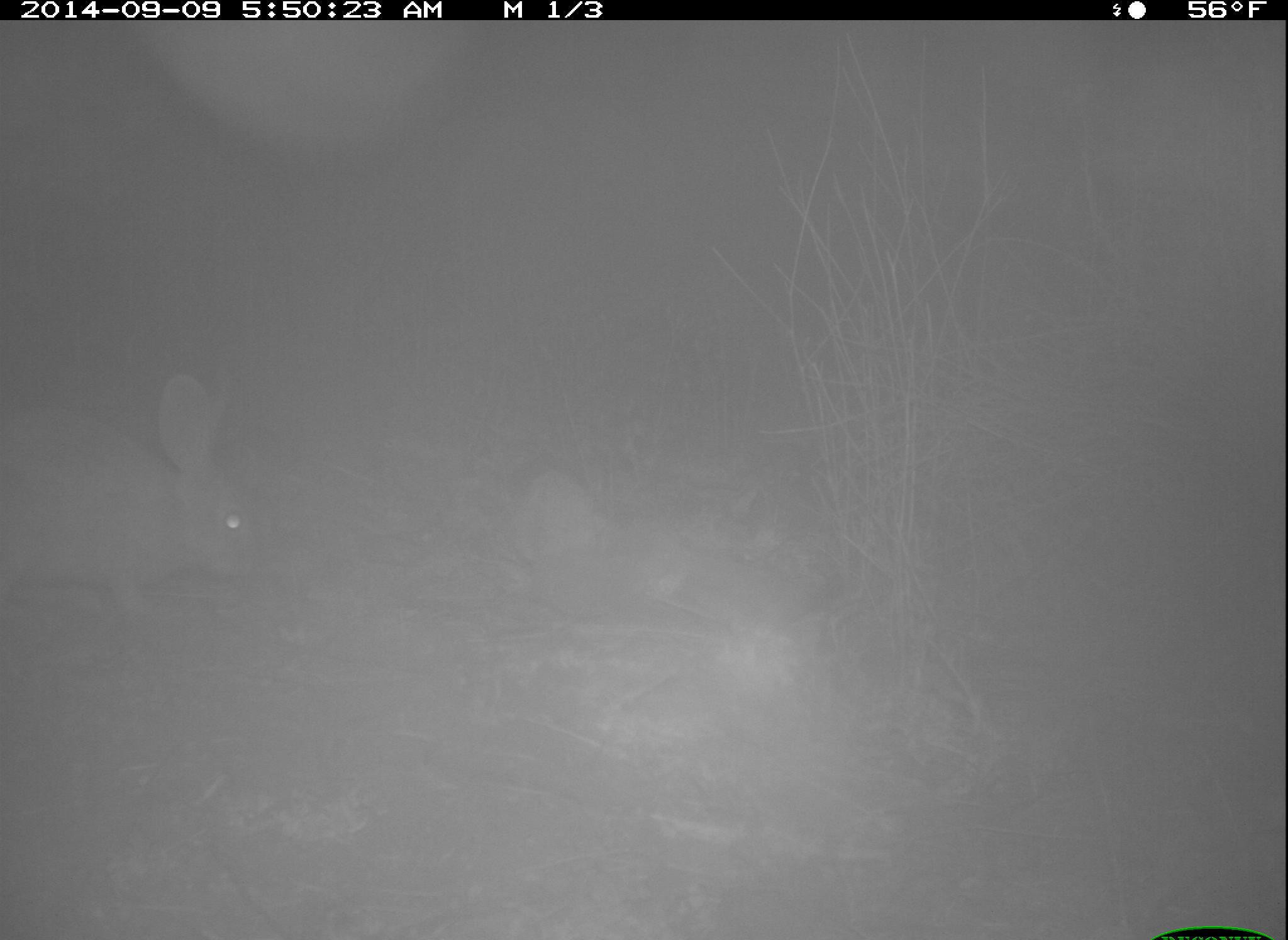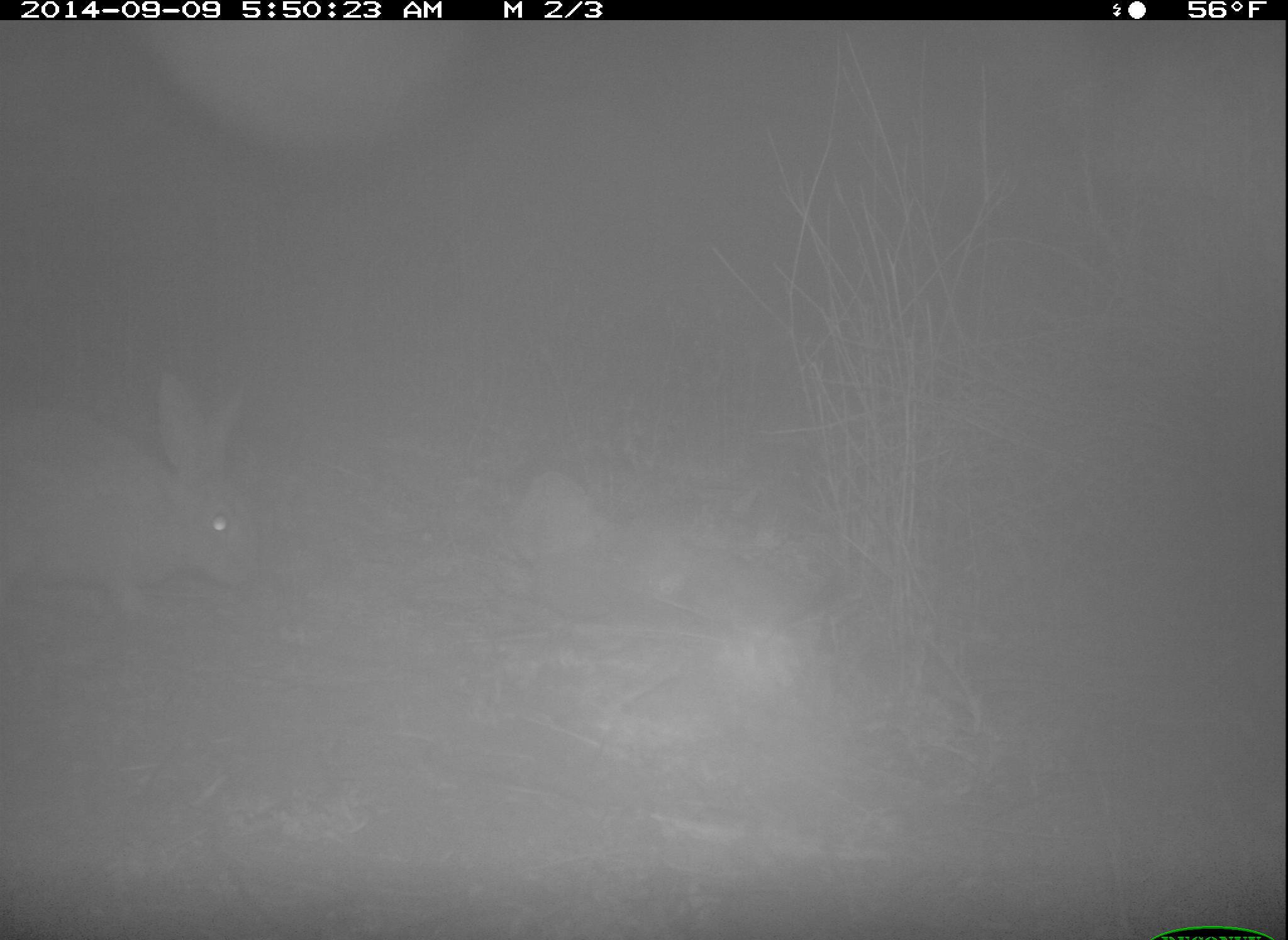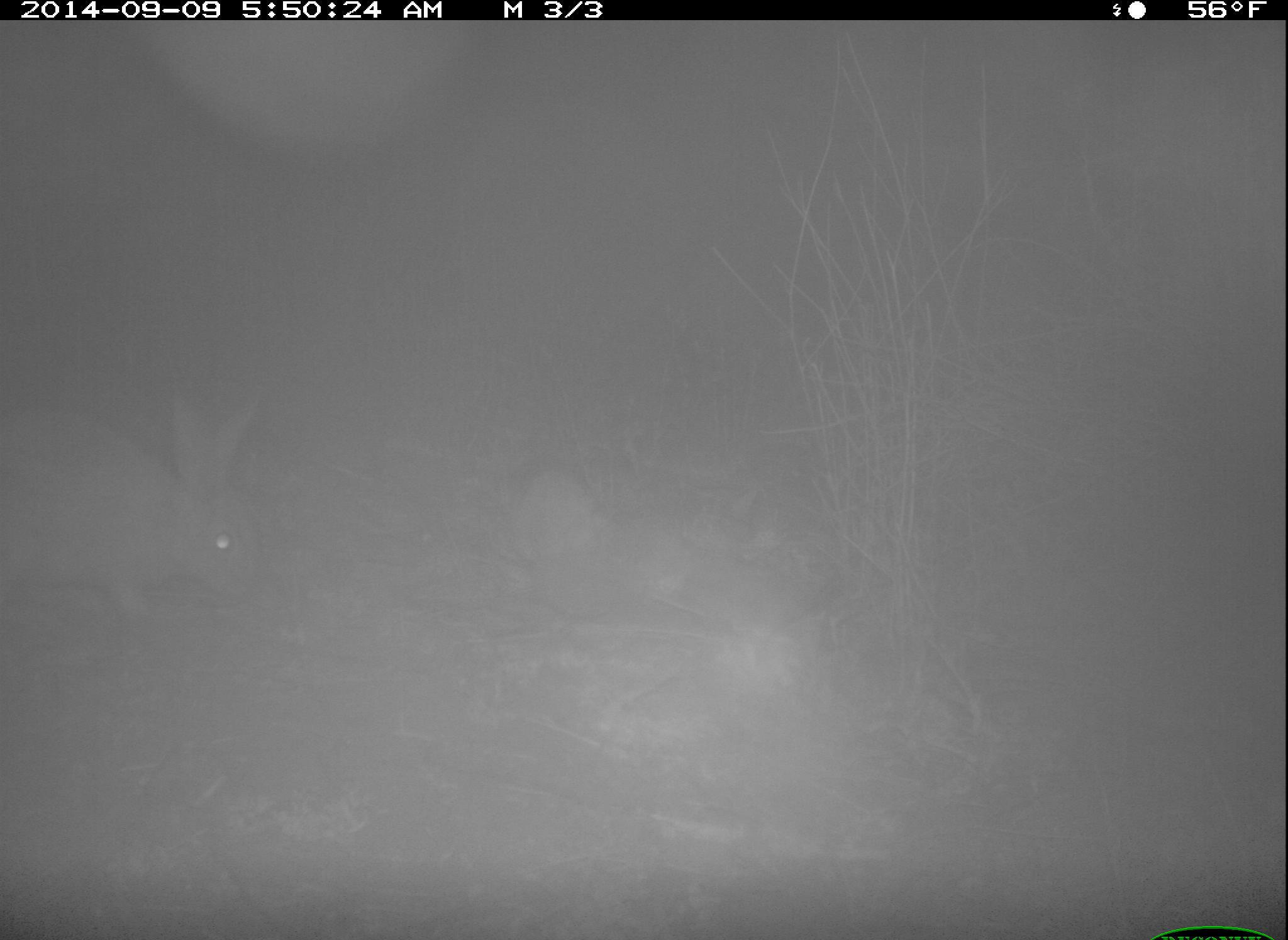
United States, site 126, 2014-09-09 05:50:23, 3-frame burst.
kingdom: Animalia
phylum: Chordata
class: Mammalia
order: Lagomorpha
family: Leporidae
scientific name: Leporidae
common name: rabbits and hares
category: rabbit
Rabbit (rabbits and hares) (Leporidae).